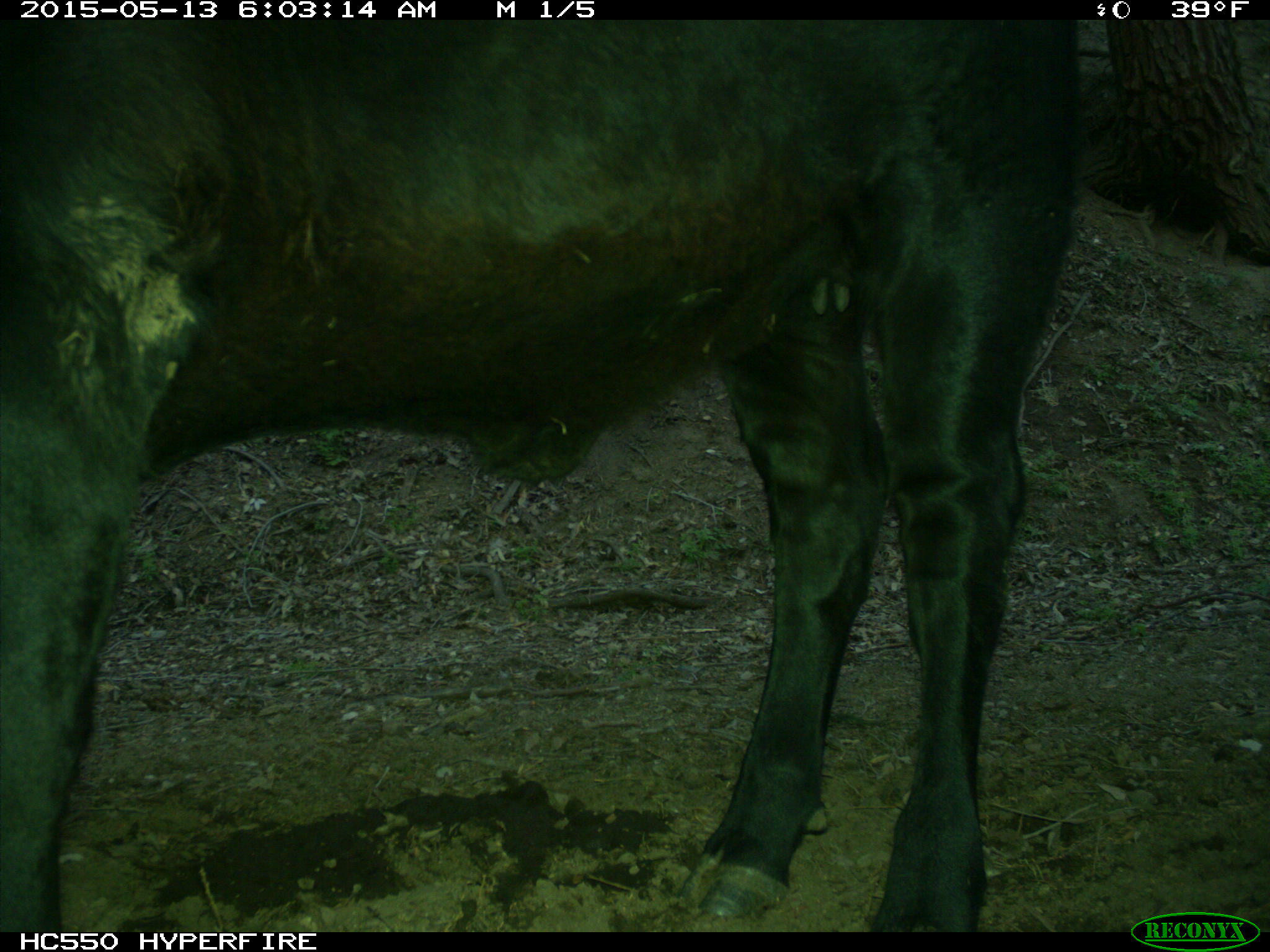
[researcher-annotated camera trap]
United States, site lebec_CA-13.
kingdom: Animalia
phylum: Chordata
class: Mammalia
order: Artiodactyla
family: Bovidae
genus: Bos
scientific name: Bos taurus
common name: domestic cow